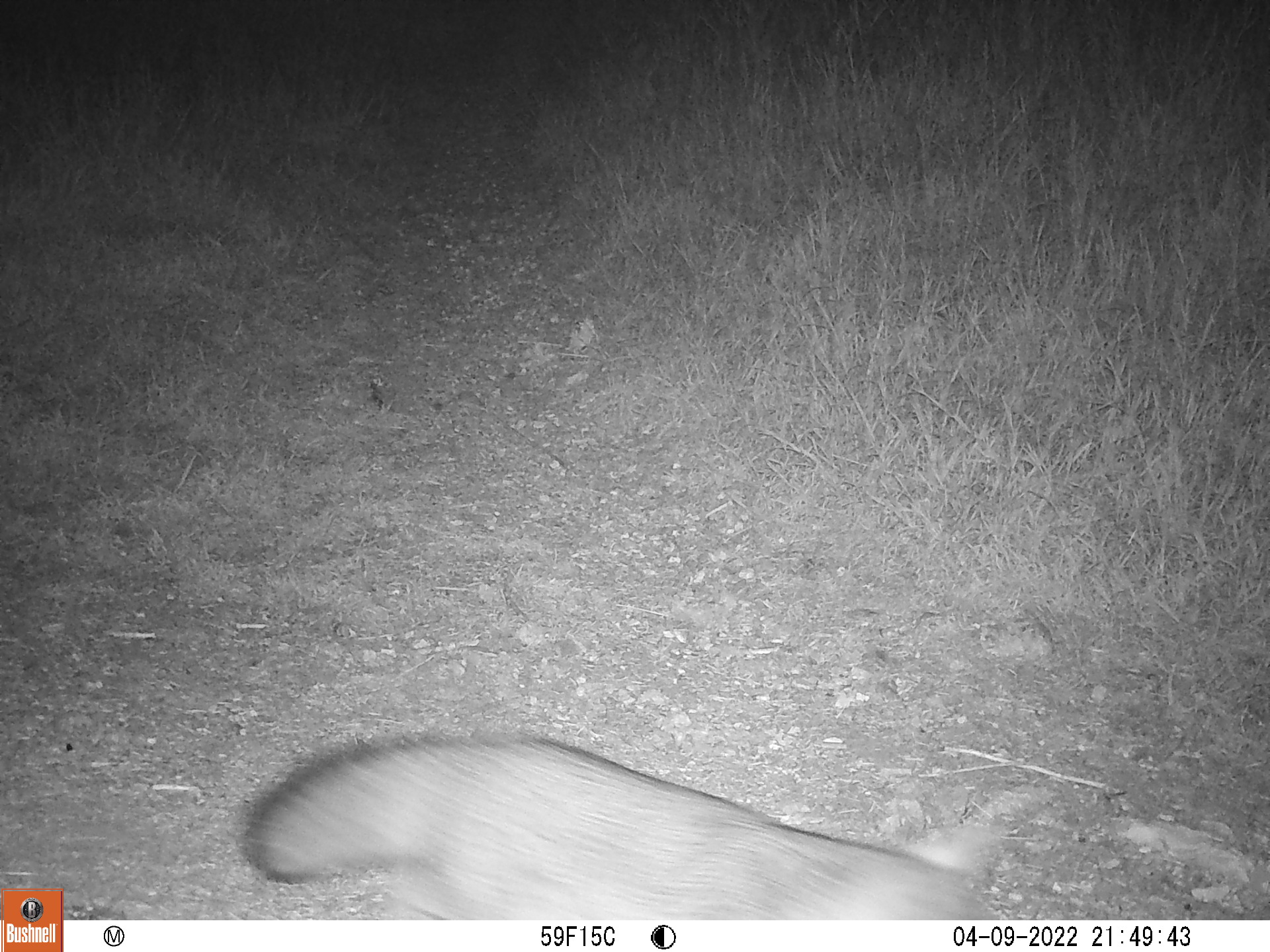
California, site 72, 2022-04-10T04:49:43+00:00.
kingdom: Animalia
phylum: Chordata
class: Mammalia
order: Carnivora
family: Canidae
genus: Urocyon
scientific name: Urocyon cinereoargenteus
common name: gray fox